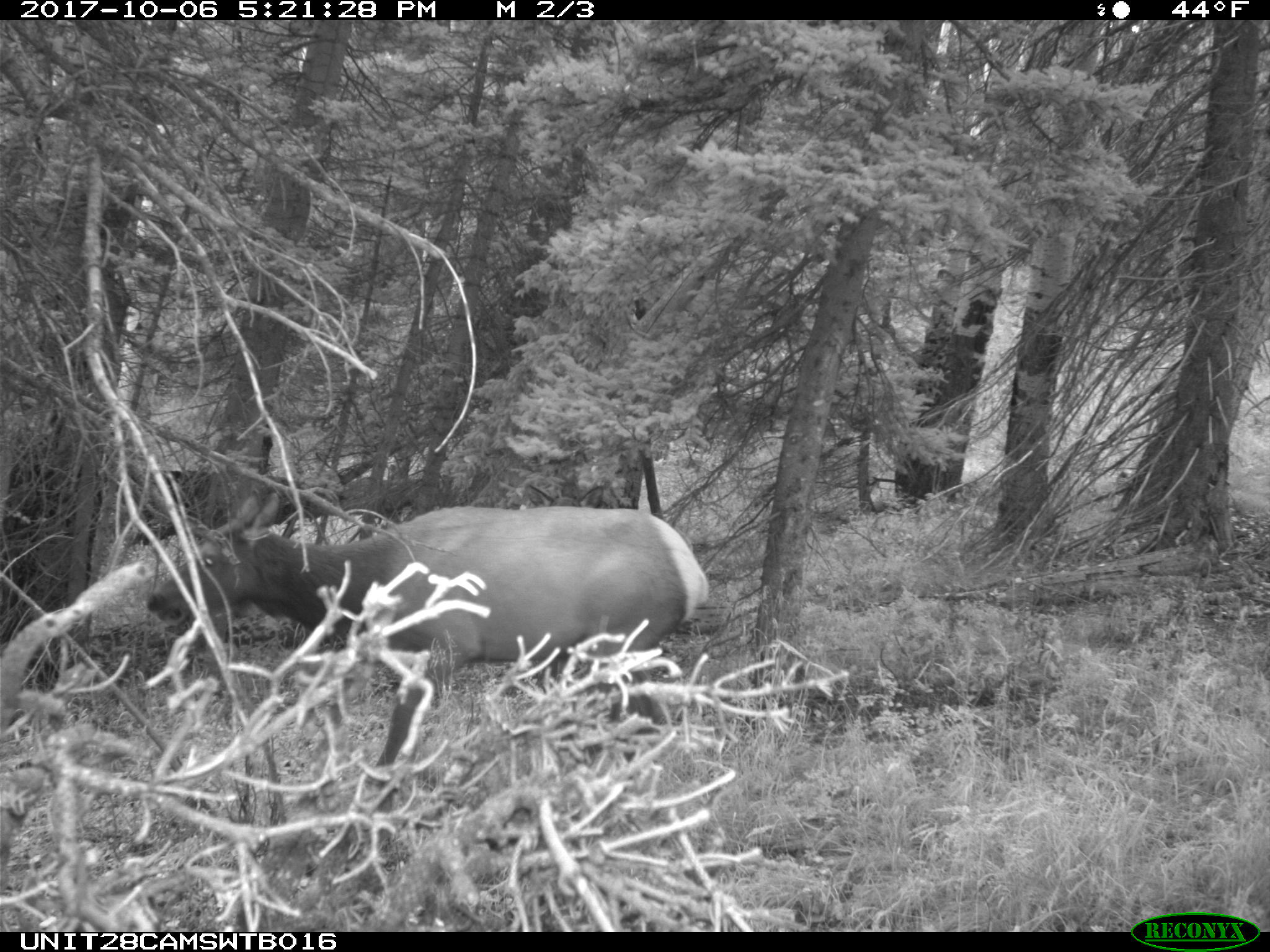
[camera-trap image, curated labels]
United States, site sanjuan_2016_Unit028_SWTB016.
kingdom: Animalia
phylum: Chordata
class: Mammalia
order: Artiodactyla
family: Cervidae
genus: Cervus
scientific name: Cervus elaphus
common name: red deer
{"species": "Cervus elaphus (red deer)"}